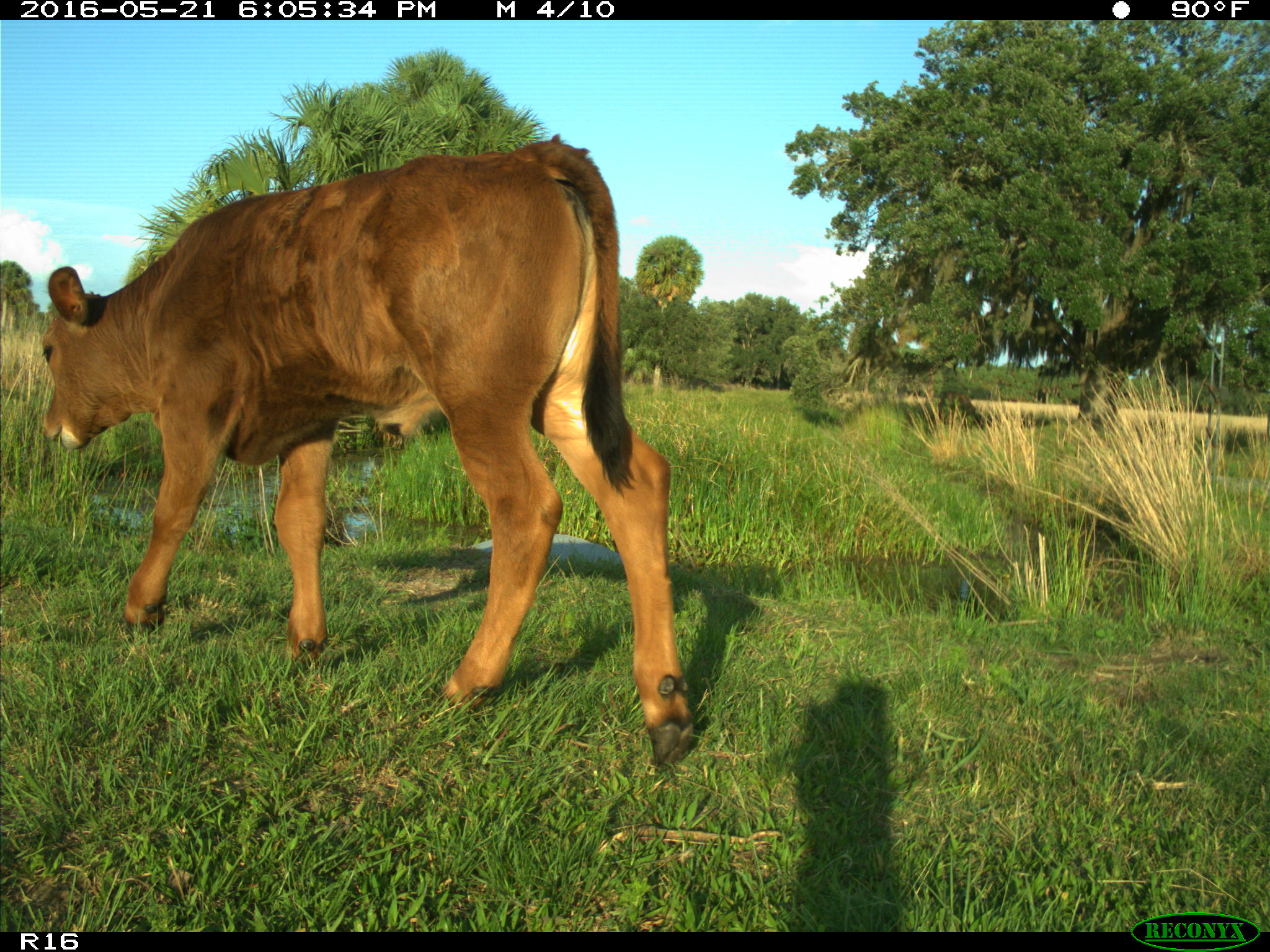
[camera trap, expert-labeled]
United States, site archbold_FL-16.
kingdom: Animalia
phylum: Chordata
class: Mammalia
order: Artiodactyla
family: Bovidae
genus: Bos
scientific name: Bos taurus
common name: domestic cow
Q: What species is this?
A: Bos taurus (domestic cow).